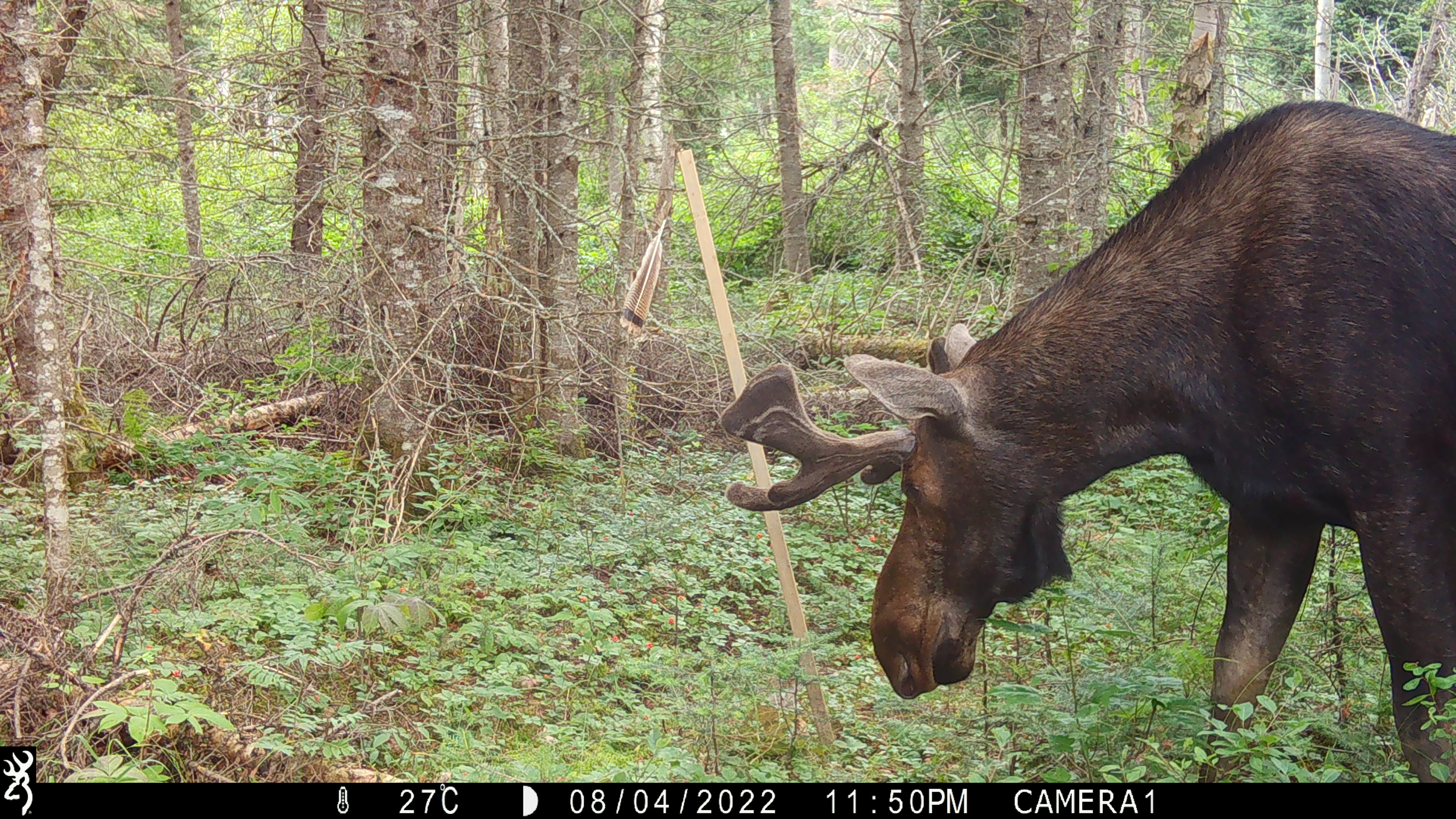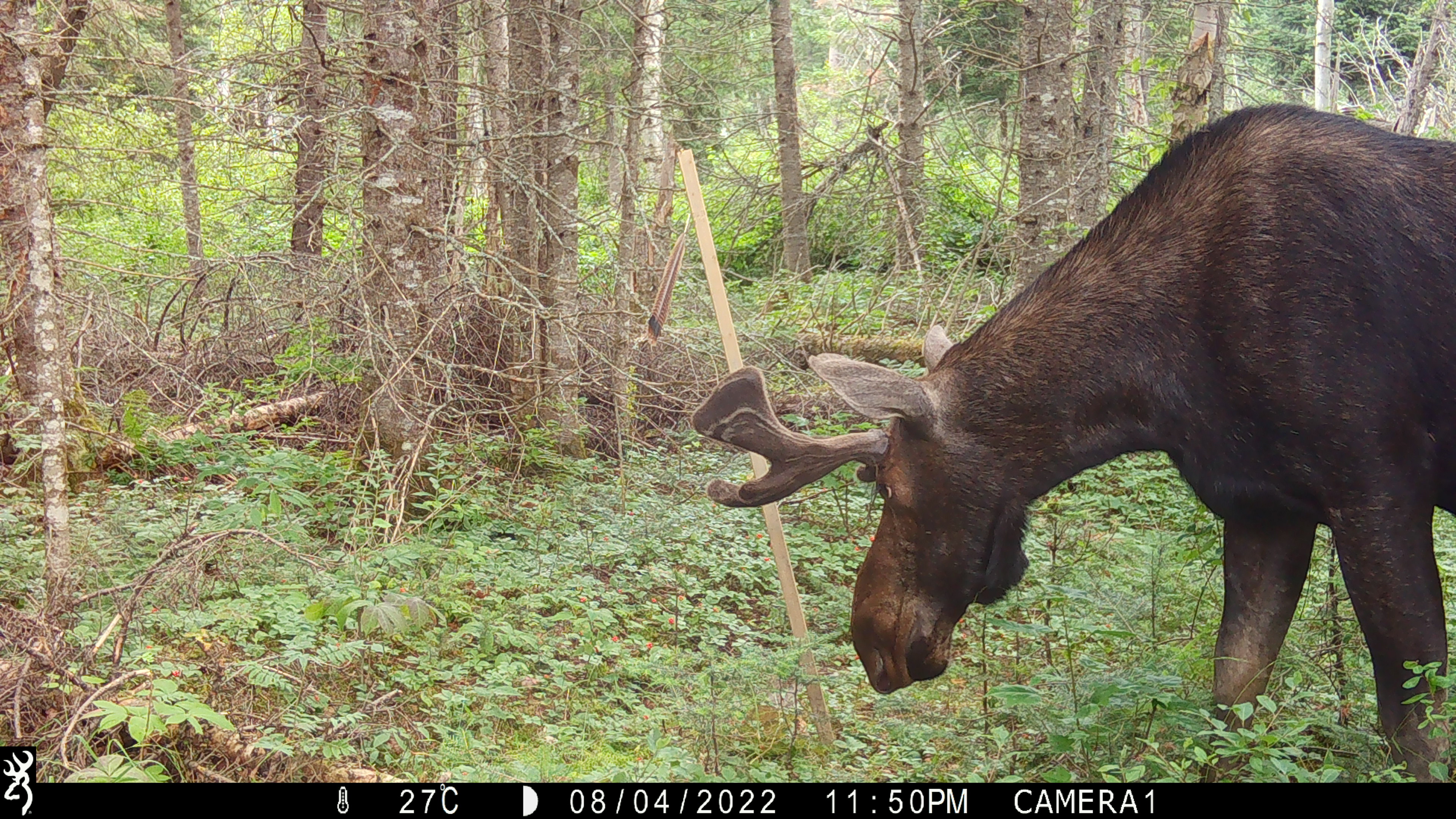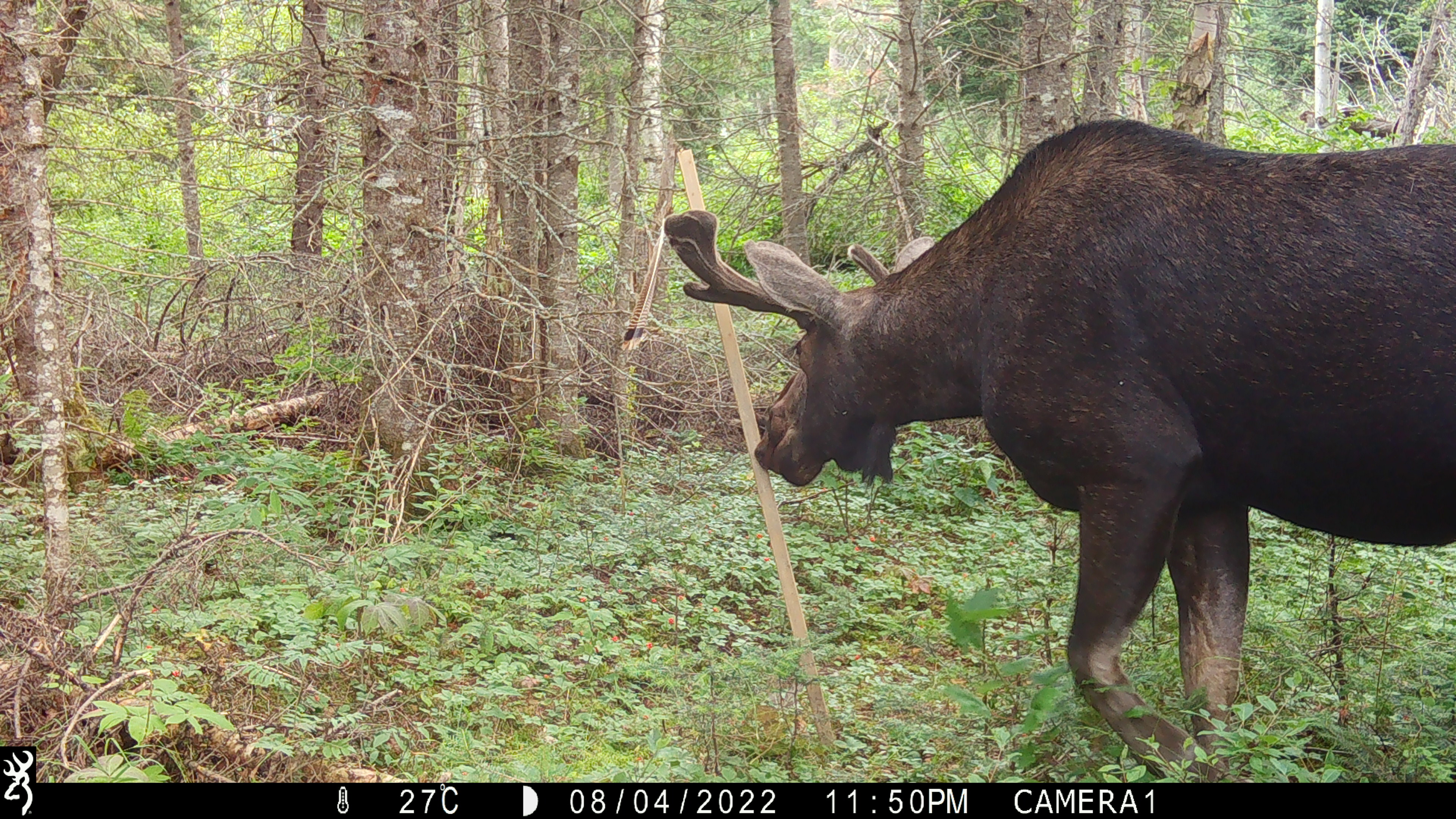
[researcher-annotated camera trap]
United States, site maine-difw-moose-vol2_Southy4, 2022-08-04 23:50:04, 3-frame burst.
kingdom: Animalia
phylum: Chordata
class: Mammalia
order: Artiodactyla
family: Cervidae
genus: Alces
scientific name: Alces alces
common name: moose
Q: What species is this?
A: Moose (Alces alces).